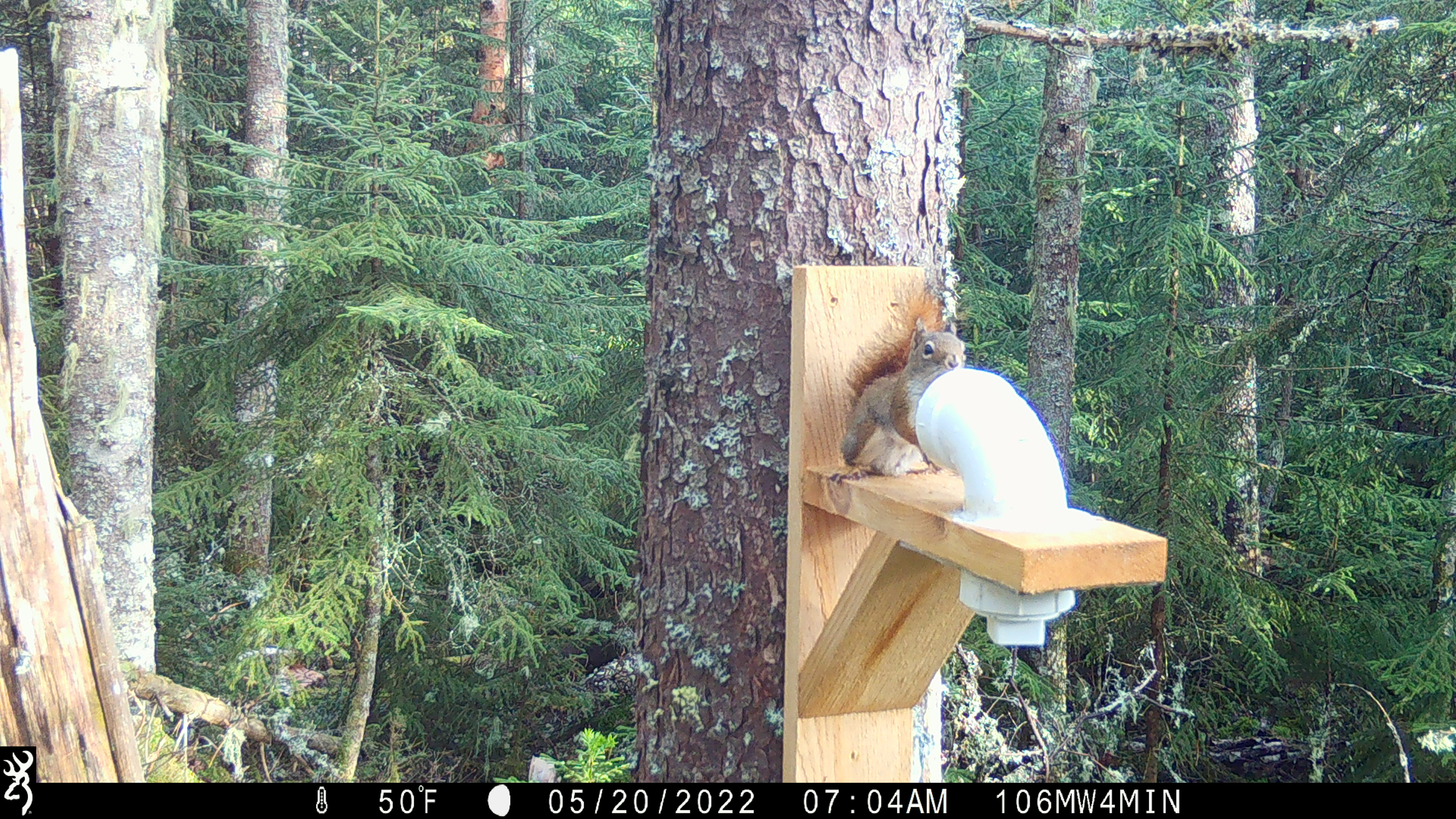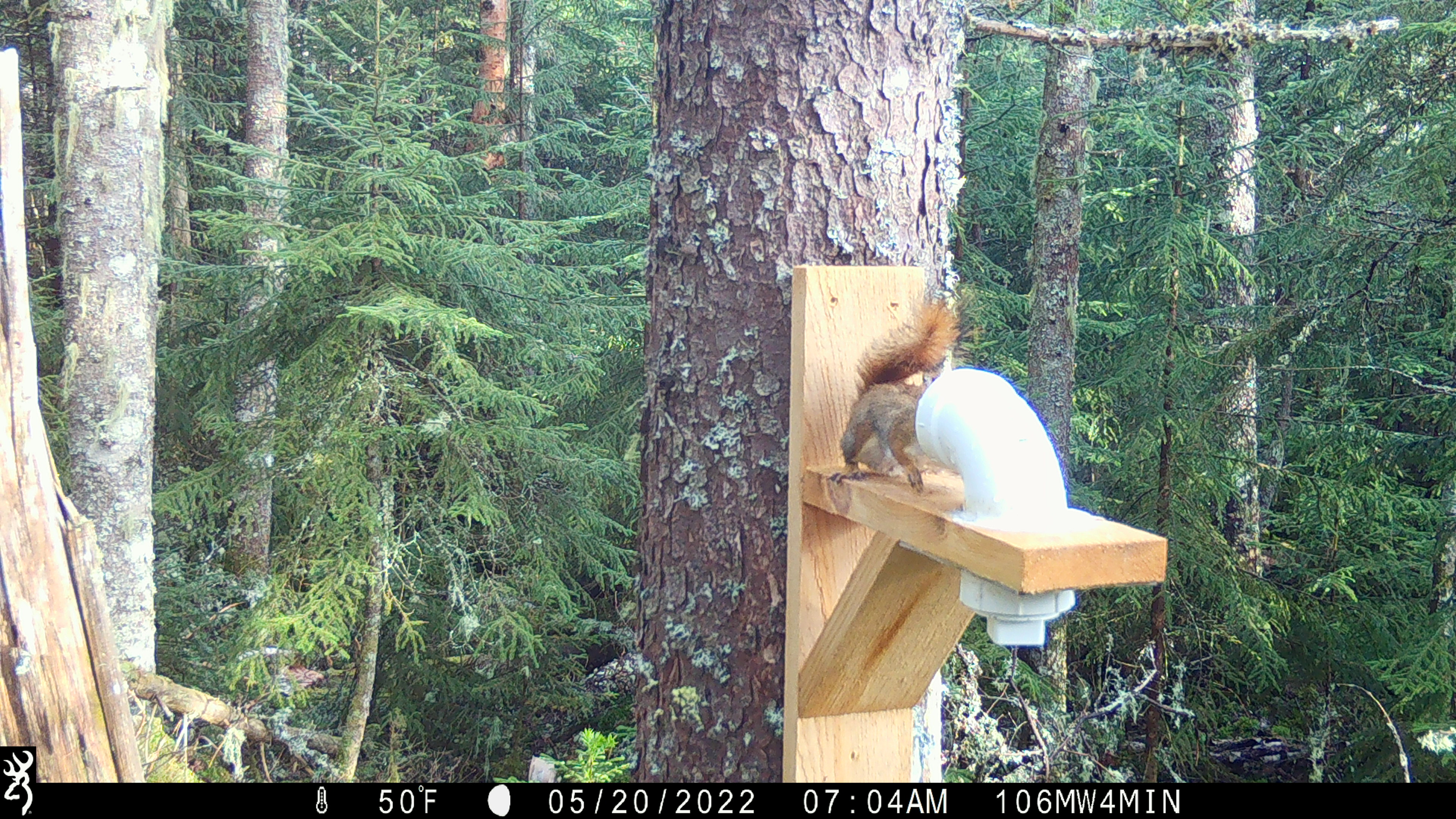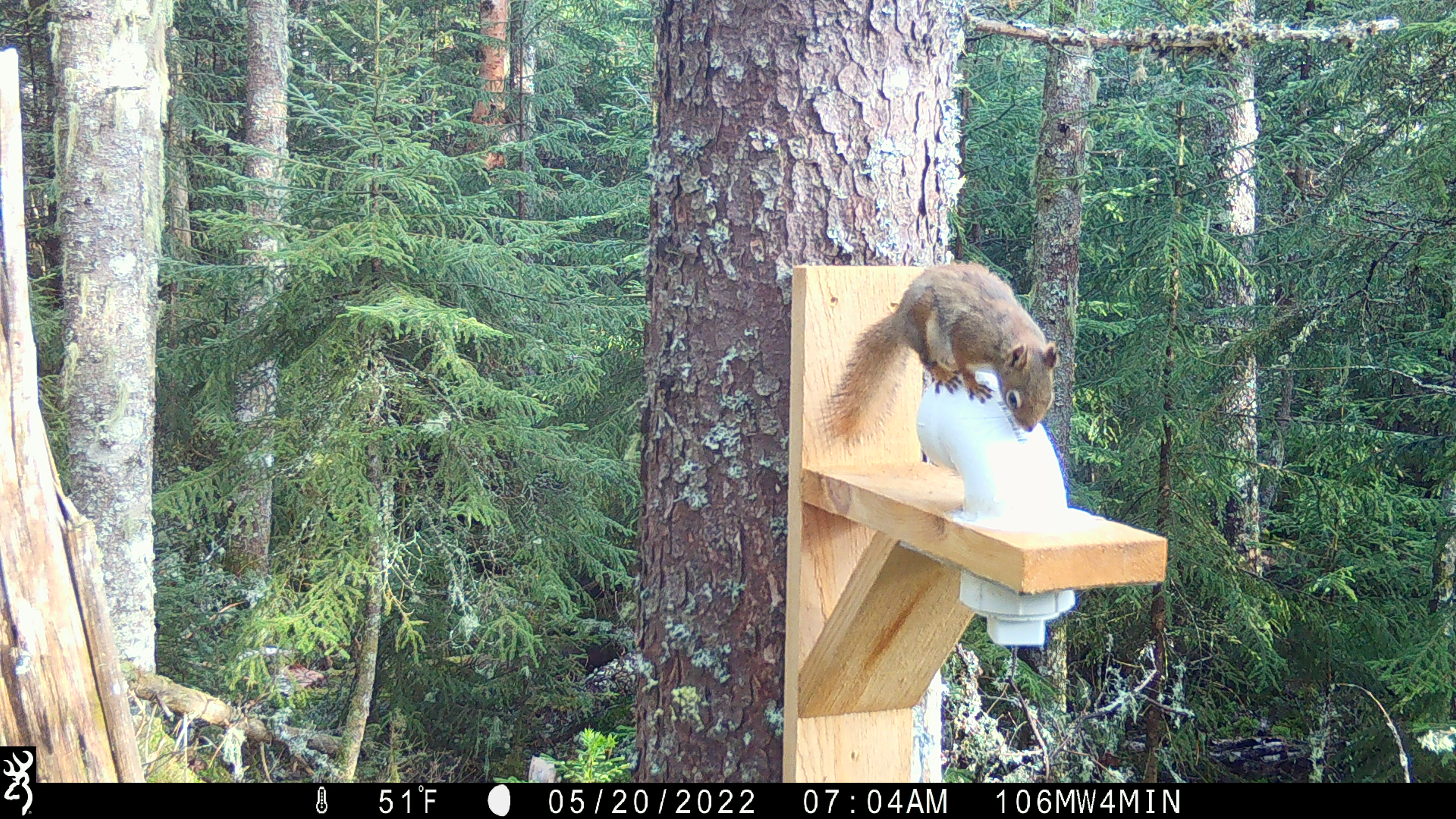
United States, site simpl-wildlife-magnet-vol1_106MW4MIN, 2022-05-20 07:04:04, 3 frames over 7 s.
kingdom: Animalia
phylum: Chordata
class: Mammalia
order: Rodentia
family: Sciuridae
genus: Tamiasciurus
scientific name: Tamiasciurus hudsonicus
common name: red squirrel